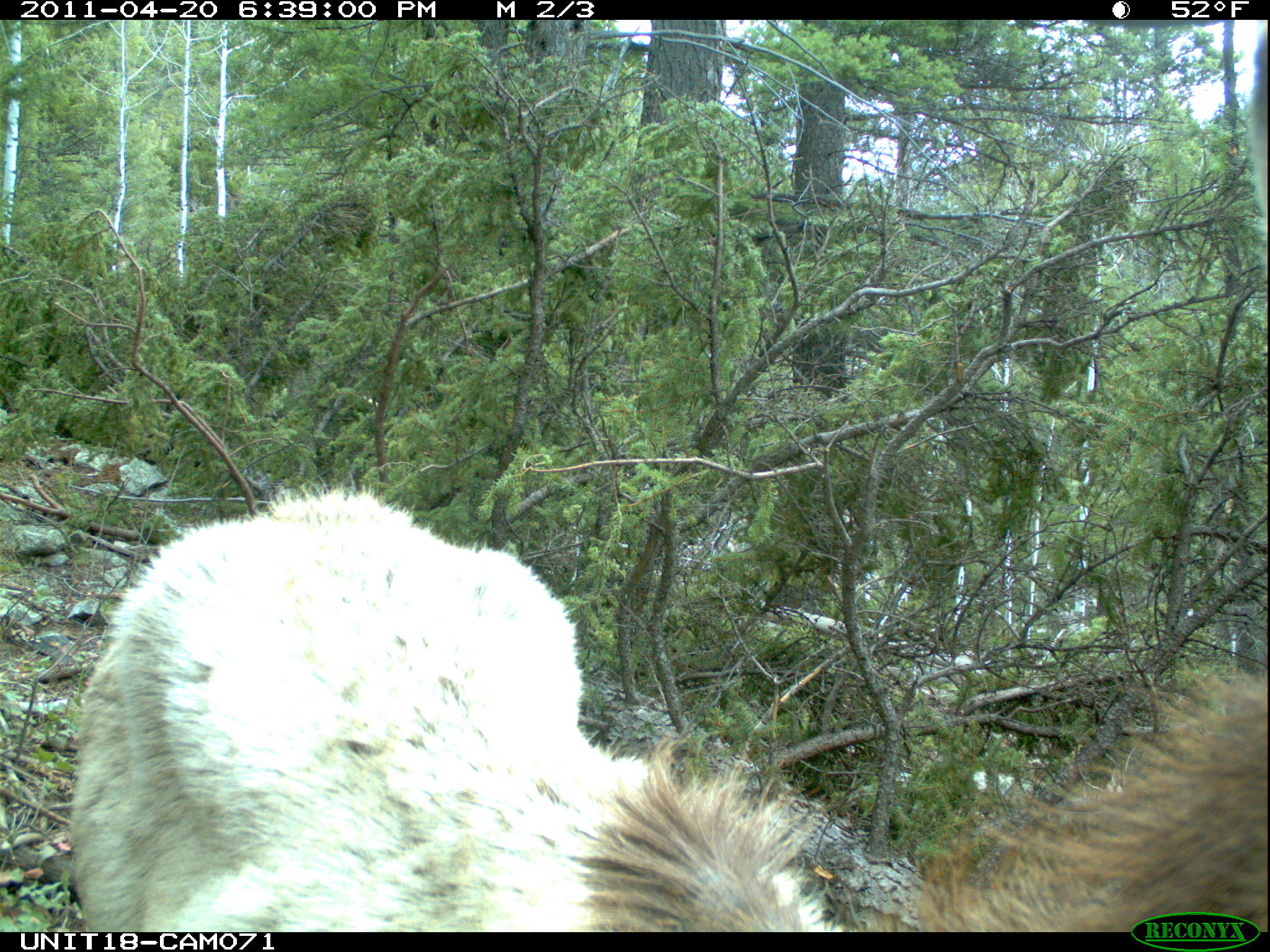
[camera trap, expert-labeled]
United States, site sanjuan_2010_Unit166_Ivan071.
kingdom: Animalia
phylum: Chordata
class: Mammalia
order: Artiodactyla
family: Cervidae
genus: Cervus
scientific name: Cervus elaphus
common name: red deer